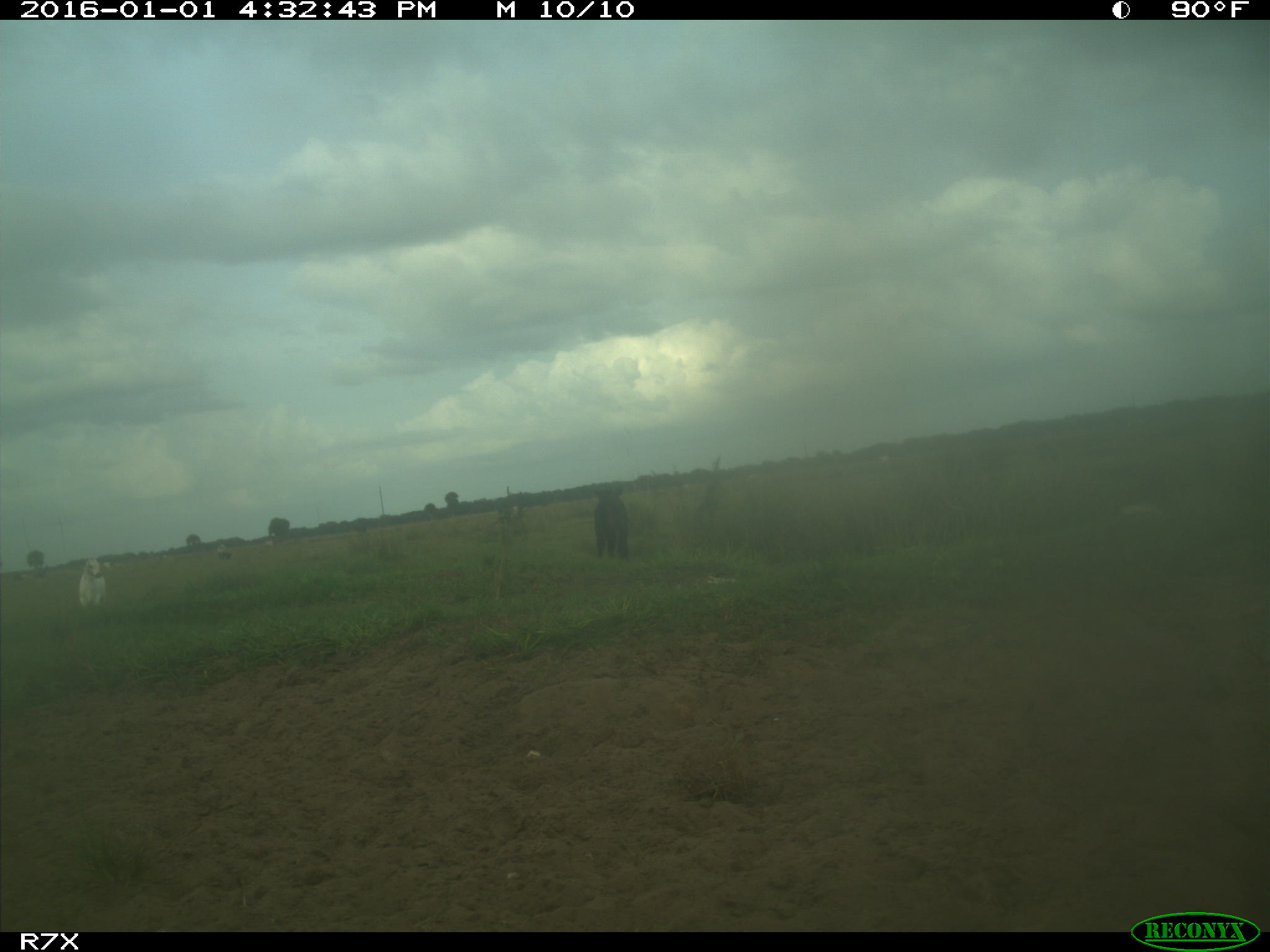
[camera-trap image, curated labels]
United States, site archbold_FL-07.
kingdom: Animalia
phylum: Chordata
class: Mammalia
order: Artiodactyla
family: Bovidae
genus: Bos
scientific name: Bos taurus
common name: domestic cow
Bos taurus (domestic cow).